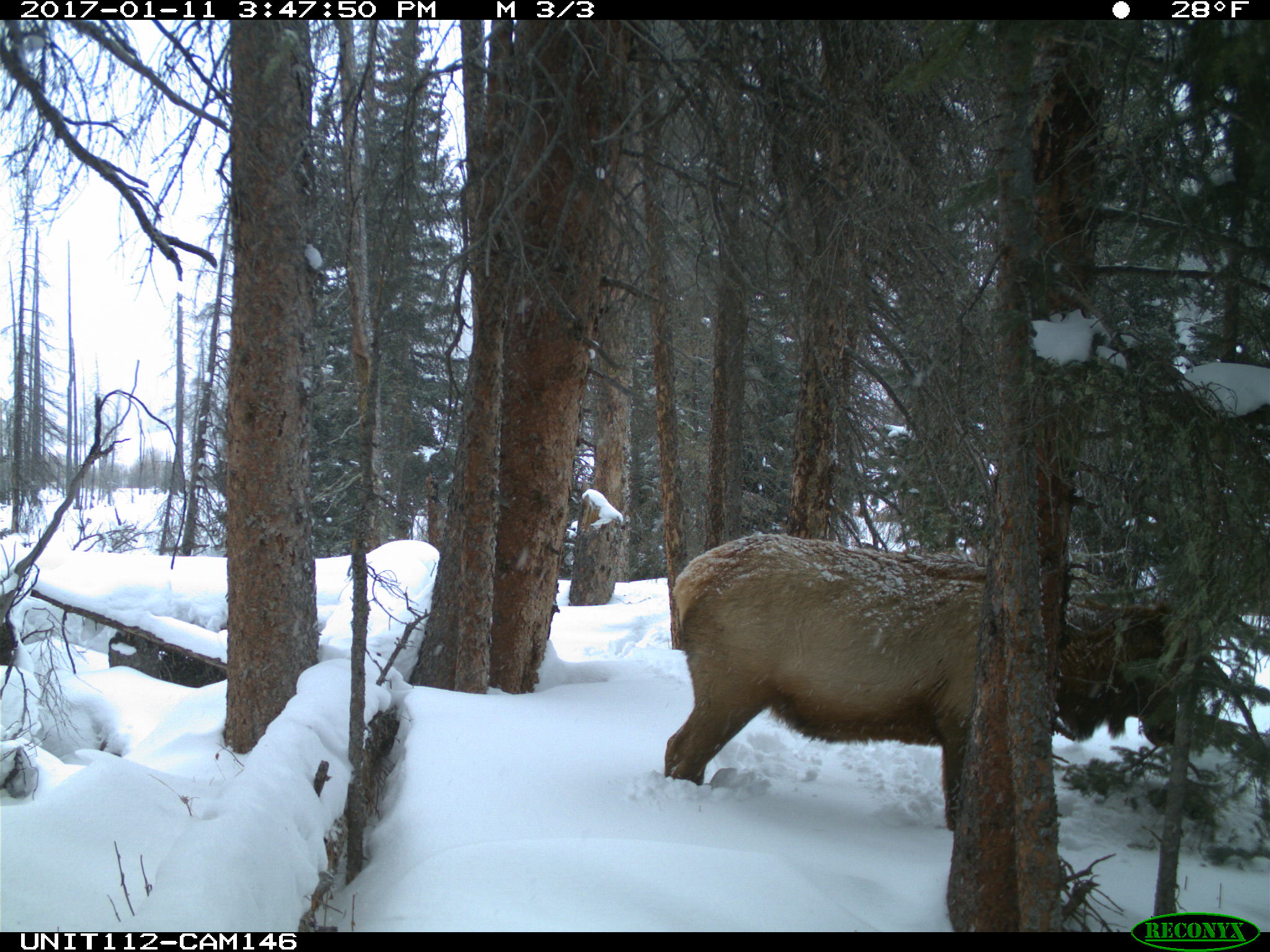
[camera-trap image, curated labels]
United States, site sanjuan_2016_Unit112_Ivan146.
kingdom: Animalia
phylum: Chordata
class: Mammalia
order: Artiodactyla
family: Cervidae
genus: Cervus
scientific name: Cervus elaphus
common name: red deer